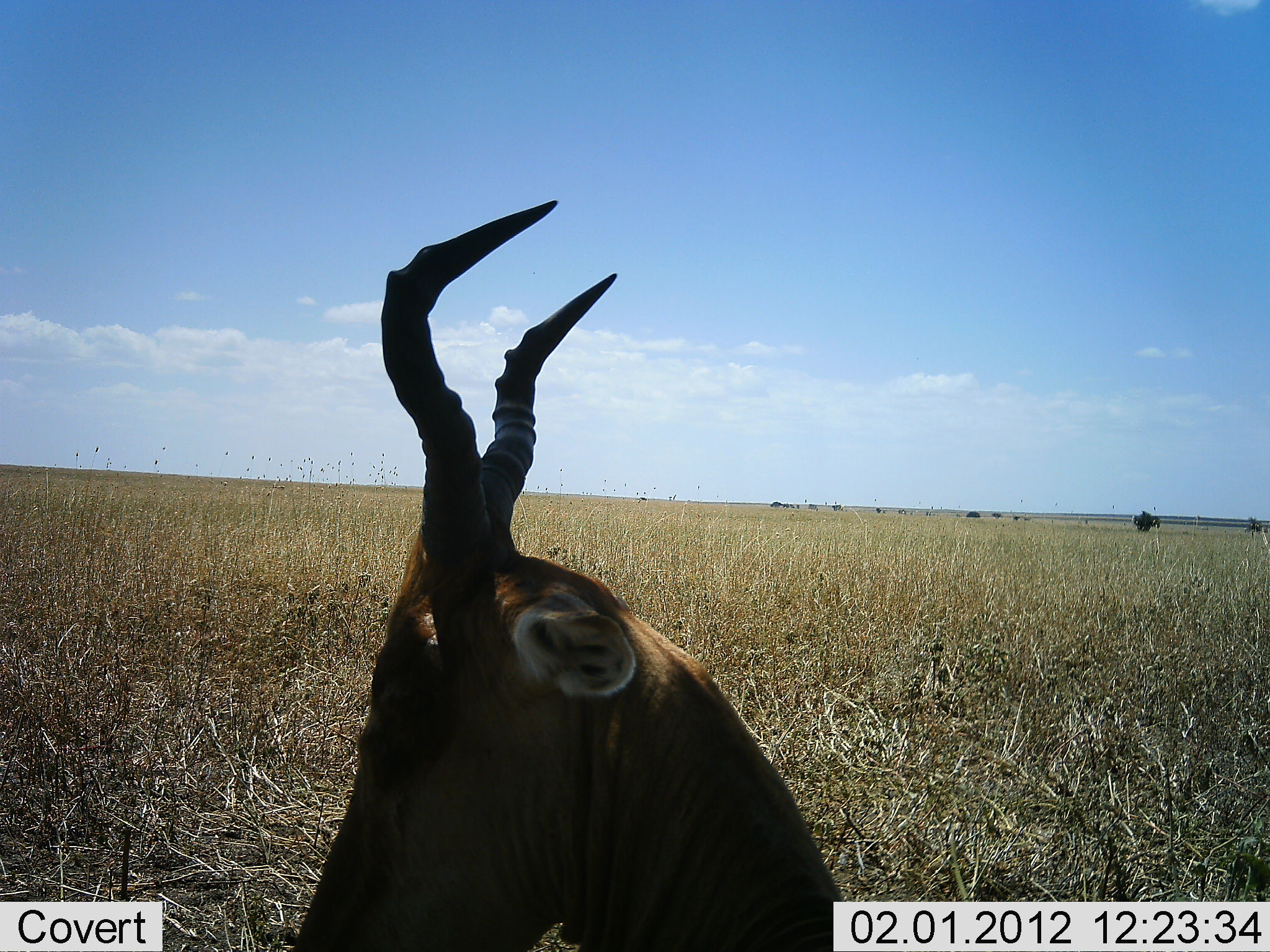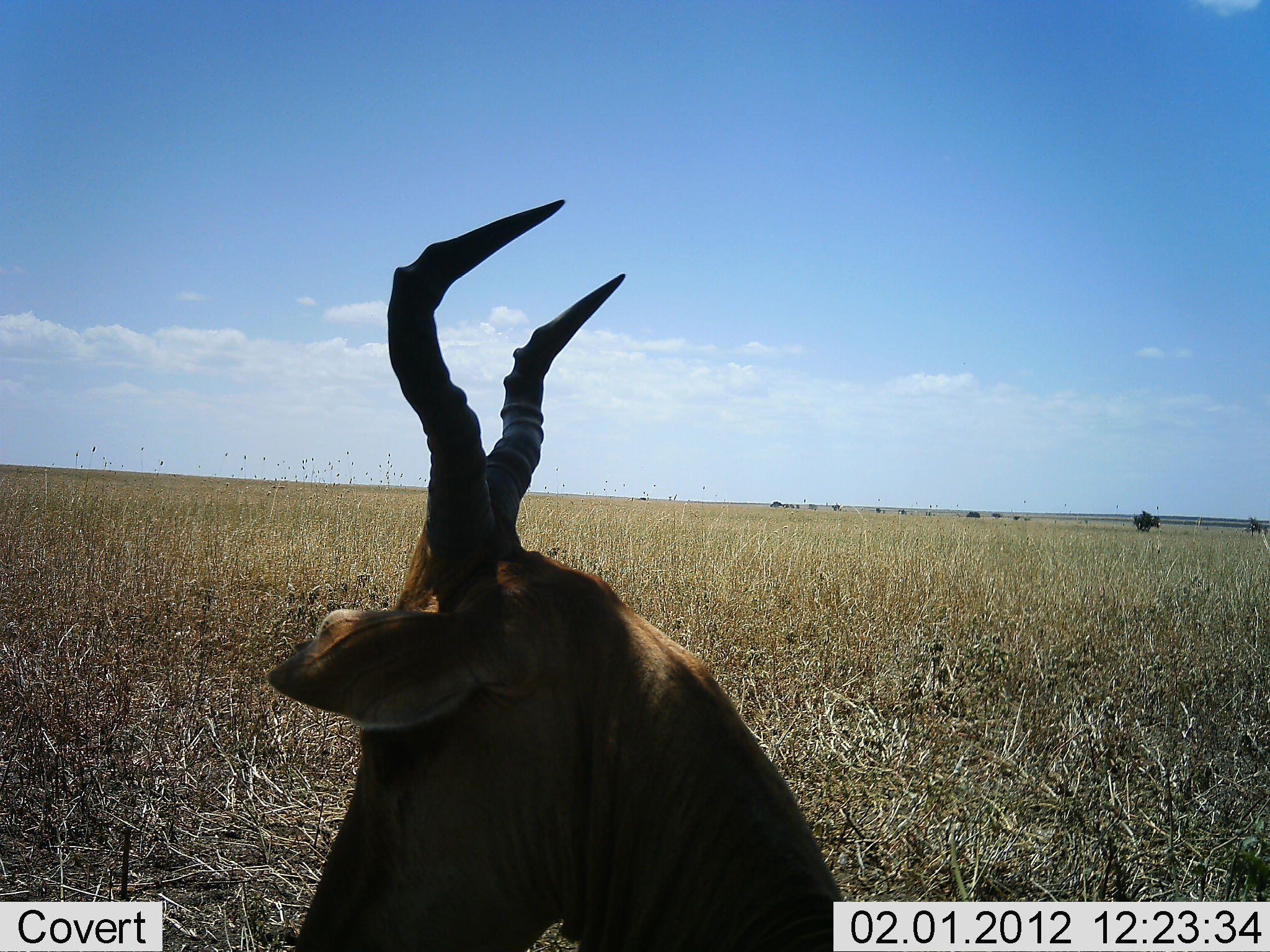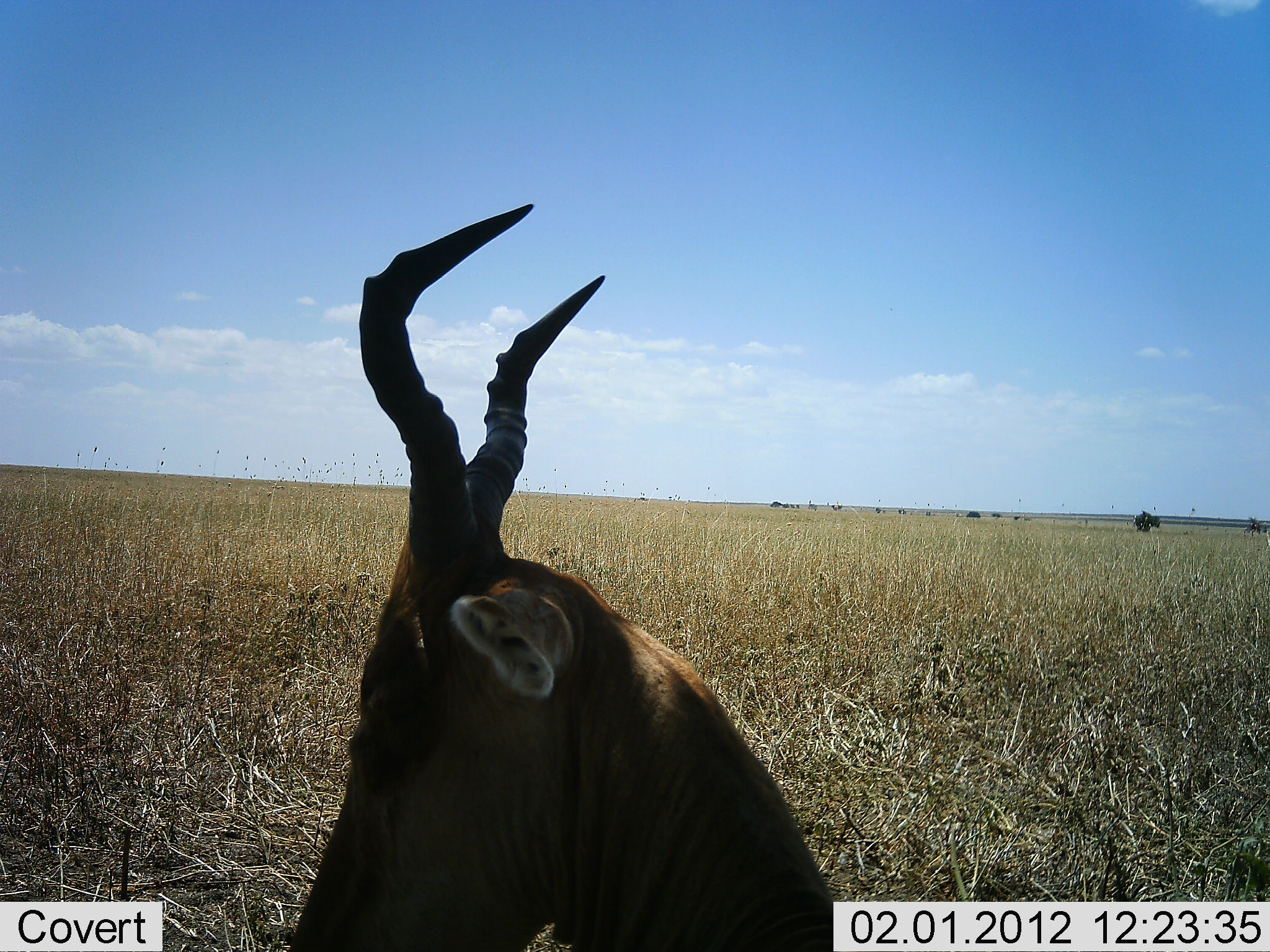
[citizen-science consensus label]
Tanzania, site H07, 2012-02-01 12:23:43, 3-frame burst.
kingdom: Animalia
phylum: Chordata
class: Mammalia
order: Artiodactyla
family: Bovidae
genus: Alcelaphus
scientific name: Alcelaphus buselaphus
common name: hartebeest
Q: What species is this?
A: Hartebeest (Alcelaphus buselaphus).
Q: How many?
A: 1.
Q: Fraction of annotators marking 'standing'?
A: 30%.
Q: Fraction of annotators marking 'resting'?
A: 70%.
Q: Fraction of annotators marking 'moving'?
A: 0%.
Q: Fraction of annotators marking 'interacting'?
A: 0%.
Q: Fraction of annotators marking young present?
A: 0%.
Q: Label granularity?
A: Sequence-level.